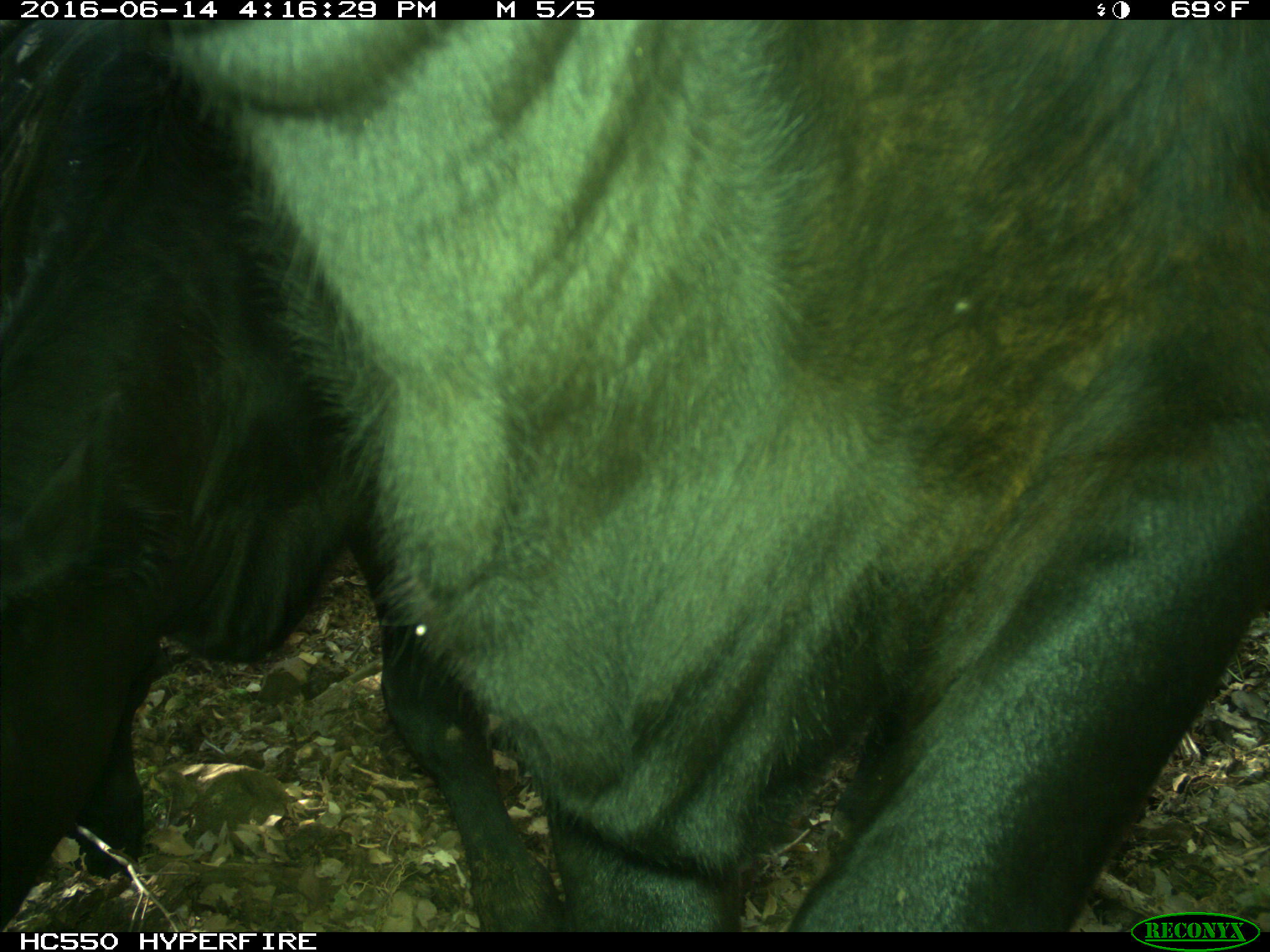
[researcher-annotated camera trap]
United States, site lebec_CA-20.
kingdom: Animalia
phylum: Chordata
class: Mammalia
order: Artiodactyla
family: Bovidae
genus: Bos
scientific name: Bos taurus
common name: domestic cow